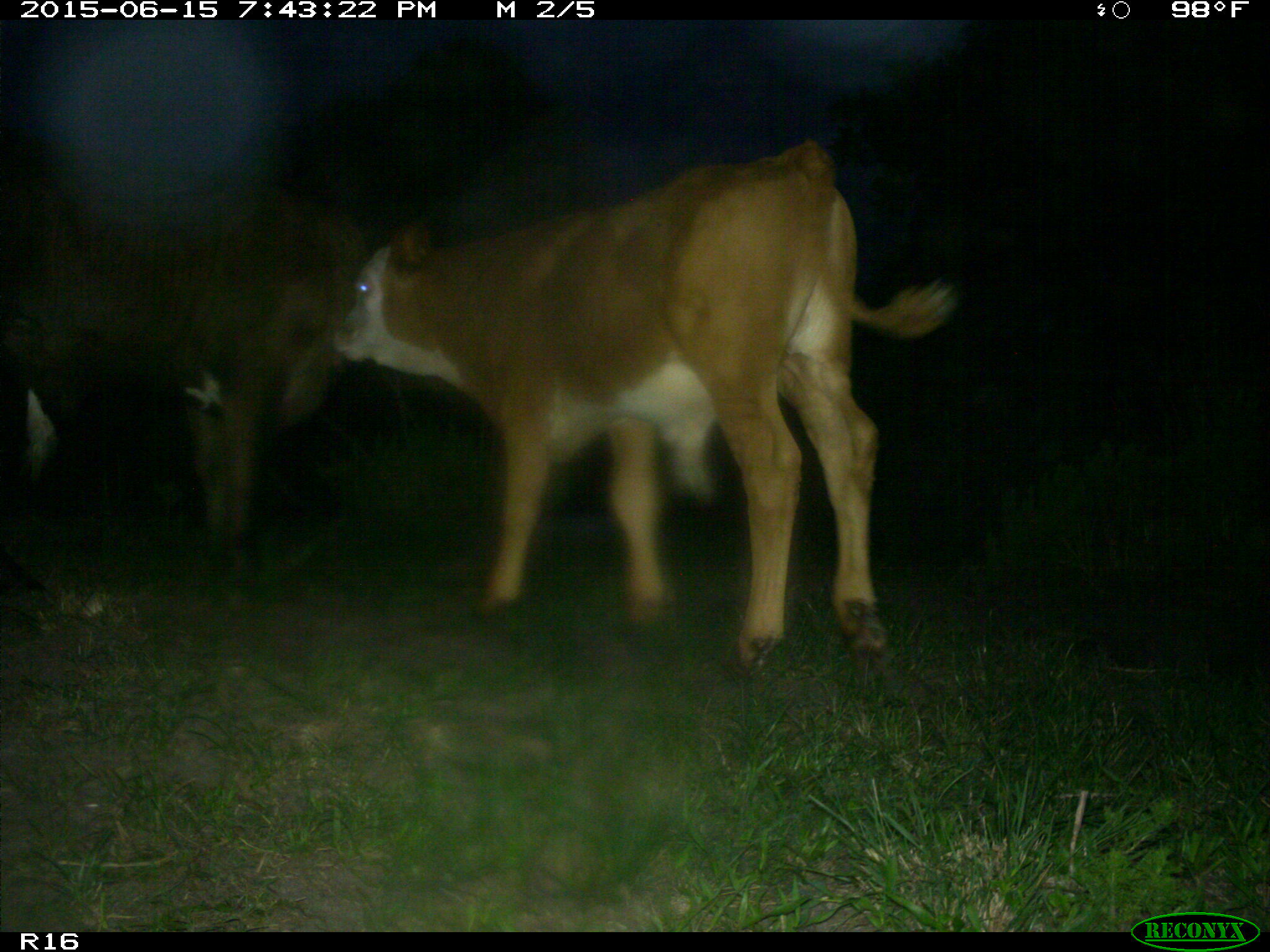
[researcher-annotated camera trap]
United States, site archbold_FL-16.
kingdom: Animalia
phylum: Chordata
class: Mammalia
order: Artiodactyla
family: Bovidae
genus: Bos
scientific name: Bos taurus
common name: domestic cow